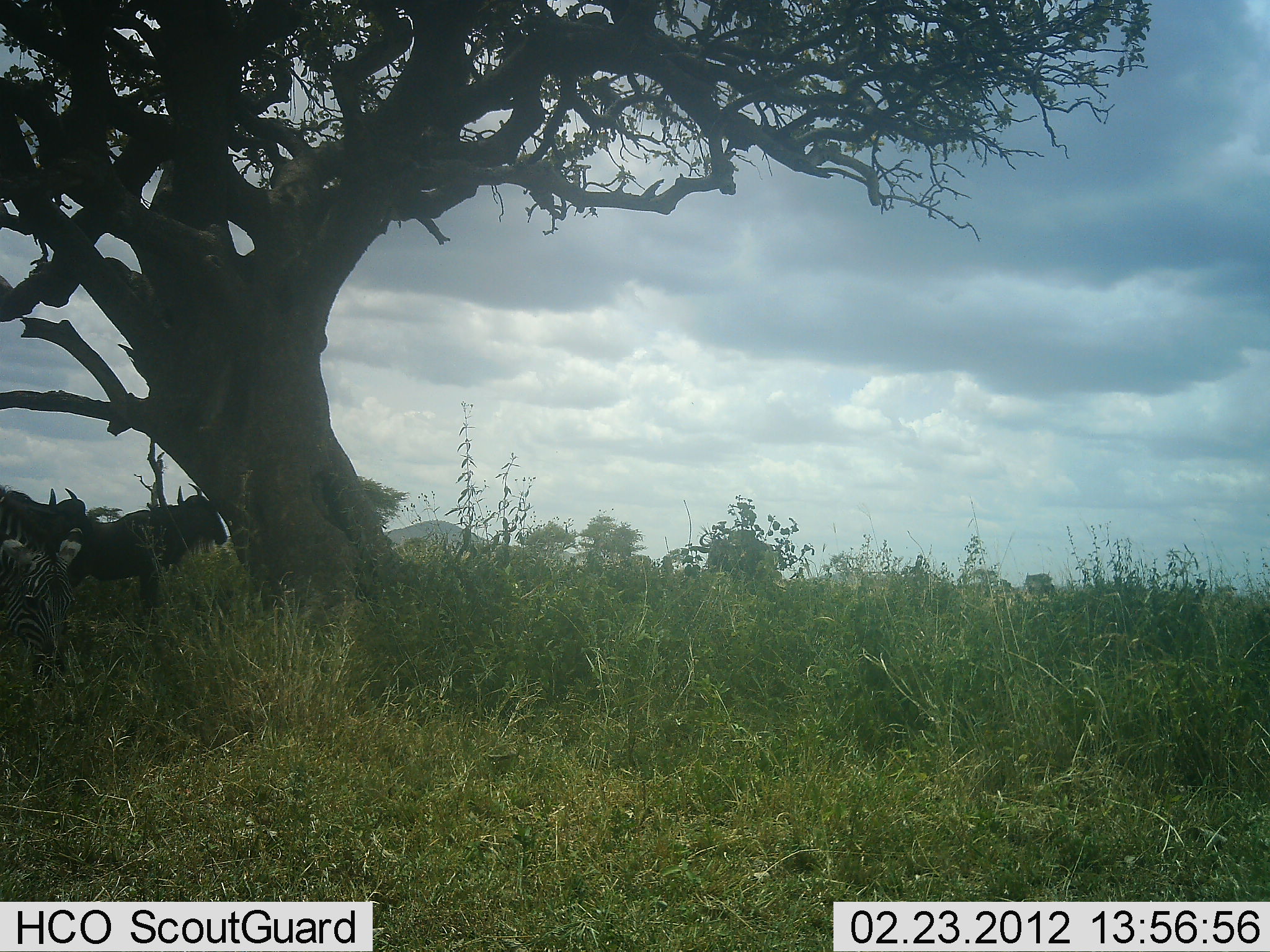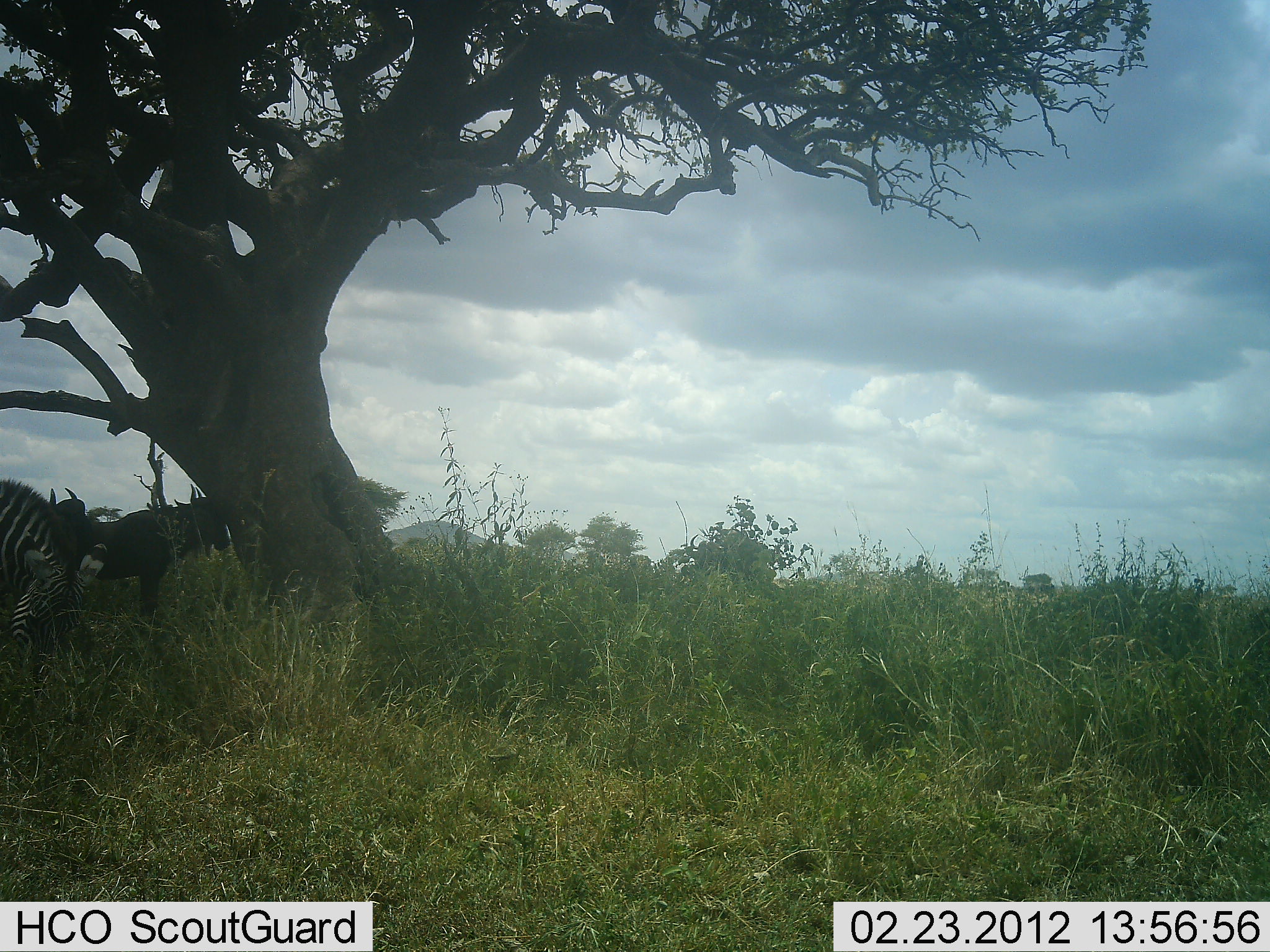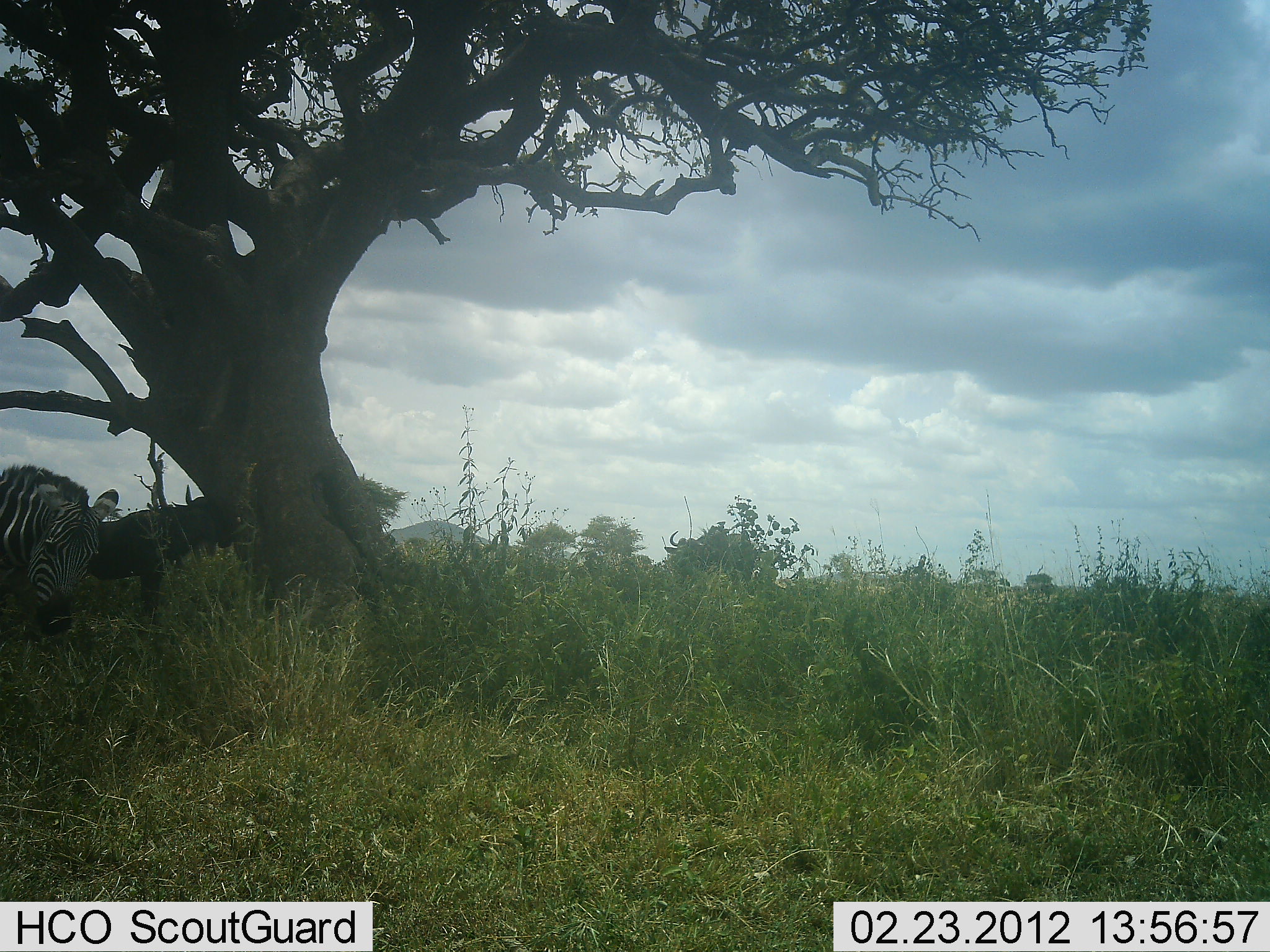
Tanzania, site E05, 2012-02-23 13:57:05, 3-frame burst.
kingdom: Animalia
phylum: Chordata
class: Mammalia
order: Artiodactyla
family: Bovidae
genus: Connochaetes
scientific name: Connochaetes taurinus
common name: blue wildebeest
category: wildebeest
Wildebeest (blue wildebeest) (Connochaetes taurinus), count 2. Behavior (volunteer vote fractions): standing 92%, resting 0%, moving 15%, interacting 0%. Young present (vote fraction): 0%. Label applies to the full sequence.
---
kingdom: Animalia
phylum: Chordata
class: Mammalia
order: Perissodactyla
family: Equidae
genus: Equus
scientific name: Equus quagga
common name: plains zebra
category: zebra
Zebra (plains zebra) (Equus quagga), count 1. Behavior (volunteer vote fractions): standing 44%, resting 0%, moving 0%, interacting 0%. Young present (vote fraction): 0%. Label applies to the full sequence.